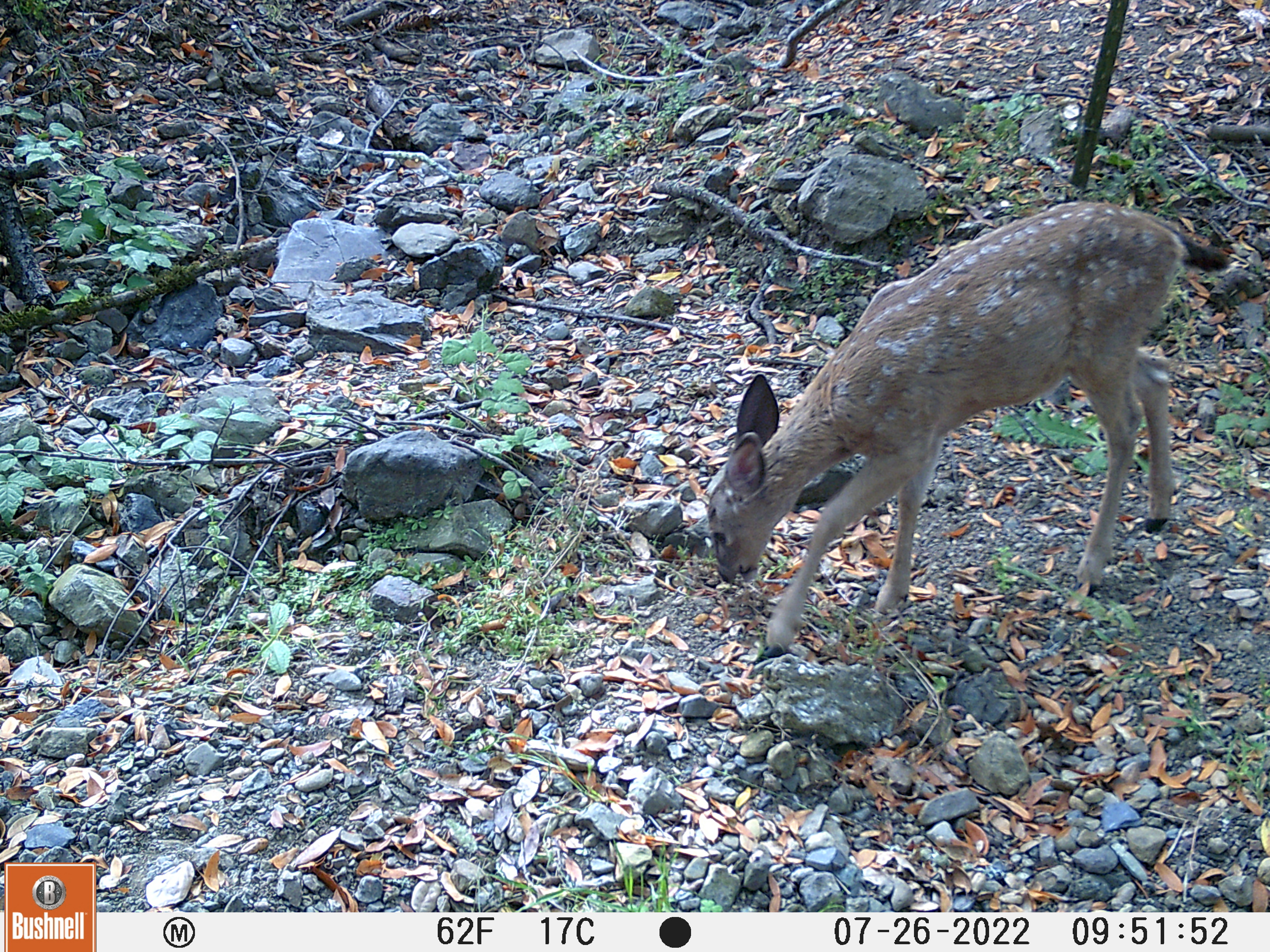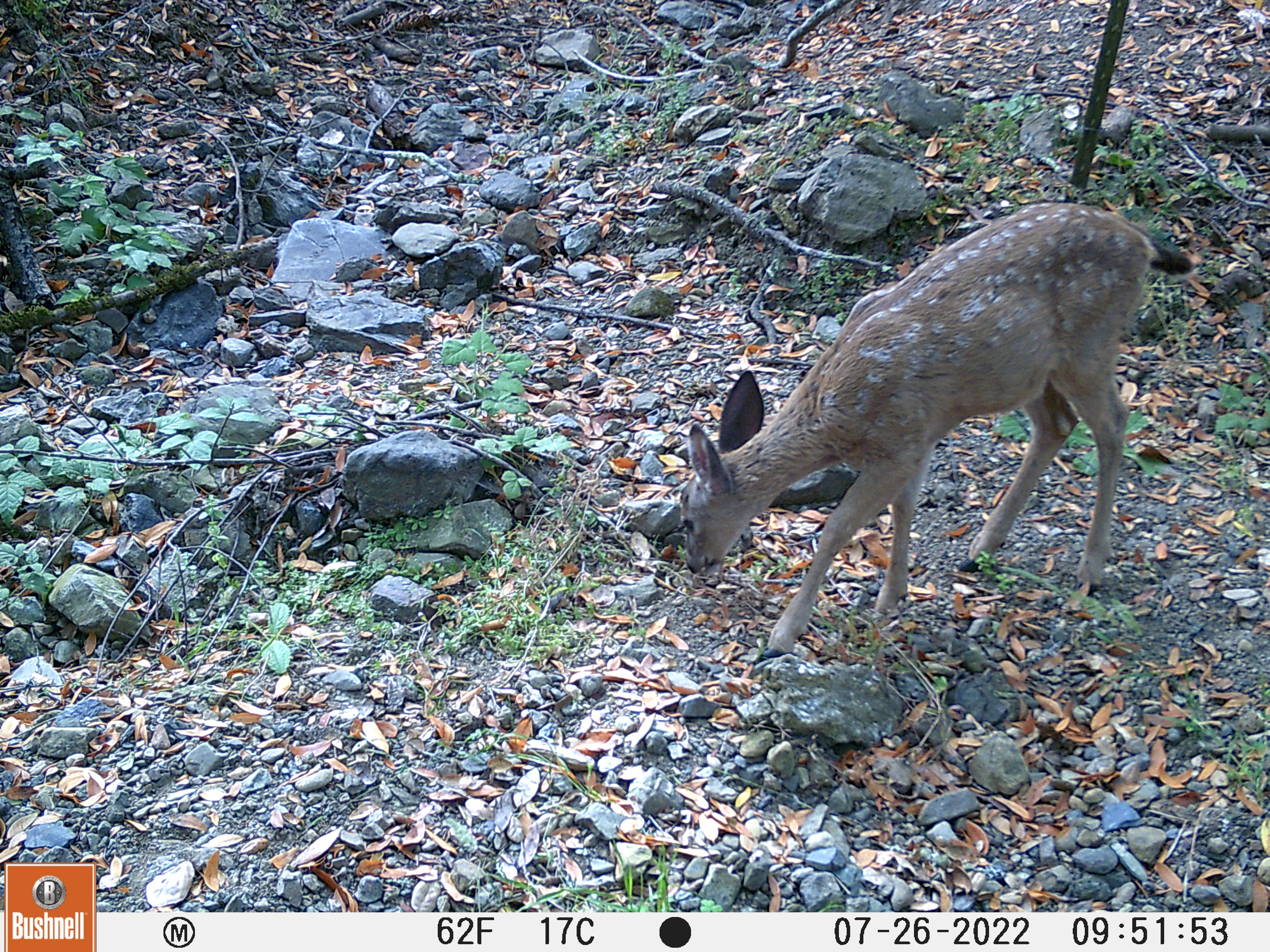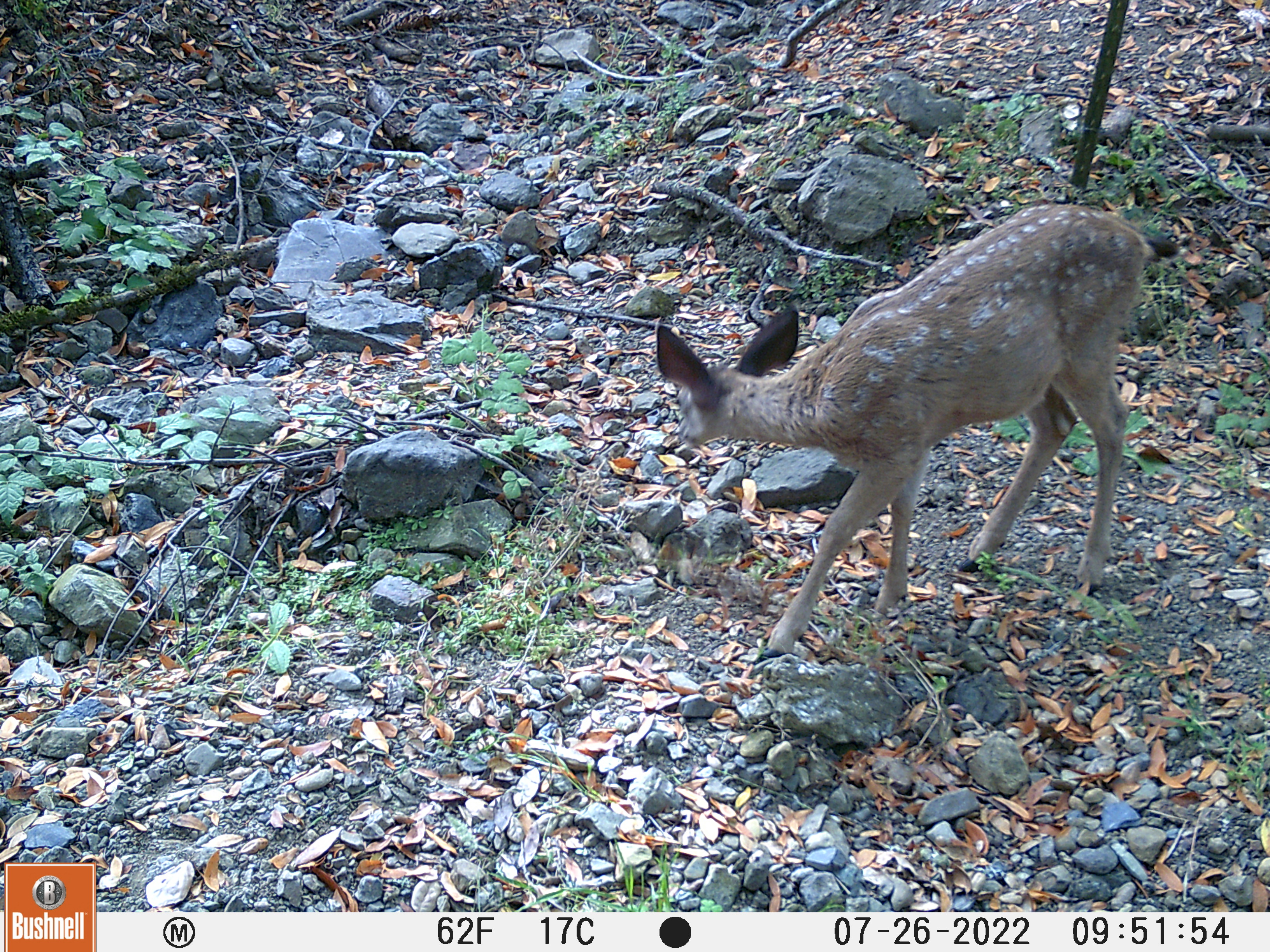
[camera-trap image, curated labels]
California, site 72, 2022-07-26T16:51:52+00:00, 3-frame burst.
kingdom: Animalia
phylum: Chordata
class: Mammalia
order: Artiodactyla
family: Cervidae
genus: Odocoileus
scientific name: Odocoileus hemionus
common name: mule deer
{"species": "mule deer (Odocoileus hemionus)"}